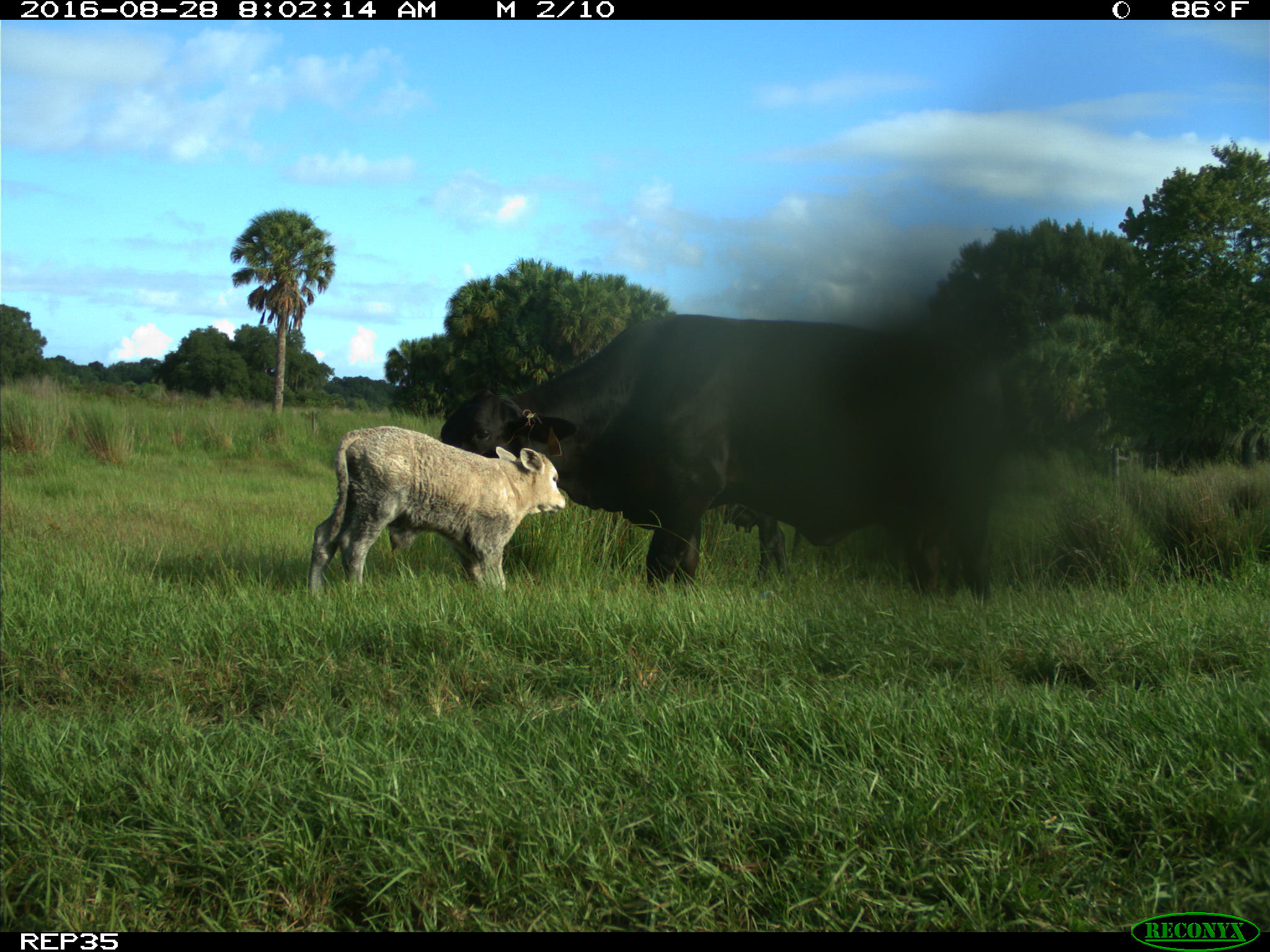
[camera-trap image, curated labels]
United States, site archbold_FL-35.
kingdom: Animalia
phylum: Chordata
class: Mammalia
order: Artiodactyla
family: Bovidae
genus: Bos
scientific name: Bos taurus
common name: domestic cow